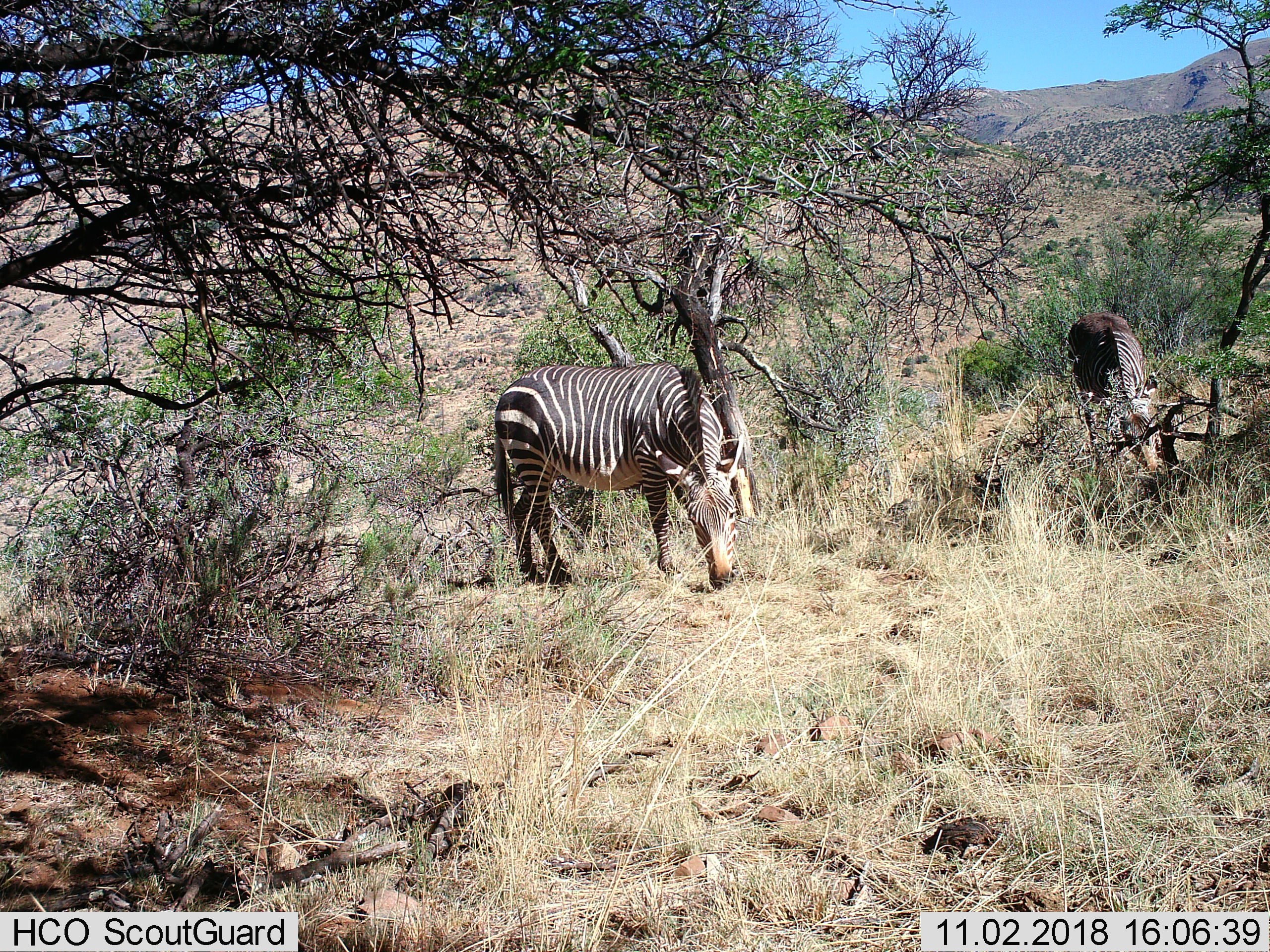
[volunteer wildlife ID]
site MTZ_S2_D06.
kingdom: Animalia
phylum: Chordata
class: Mammalia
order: Perissodactyla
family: Equidae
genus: Equus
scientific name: Equus zebra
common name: mountain zebra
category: zebramountain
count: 2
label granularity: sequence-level